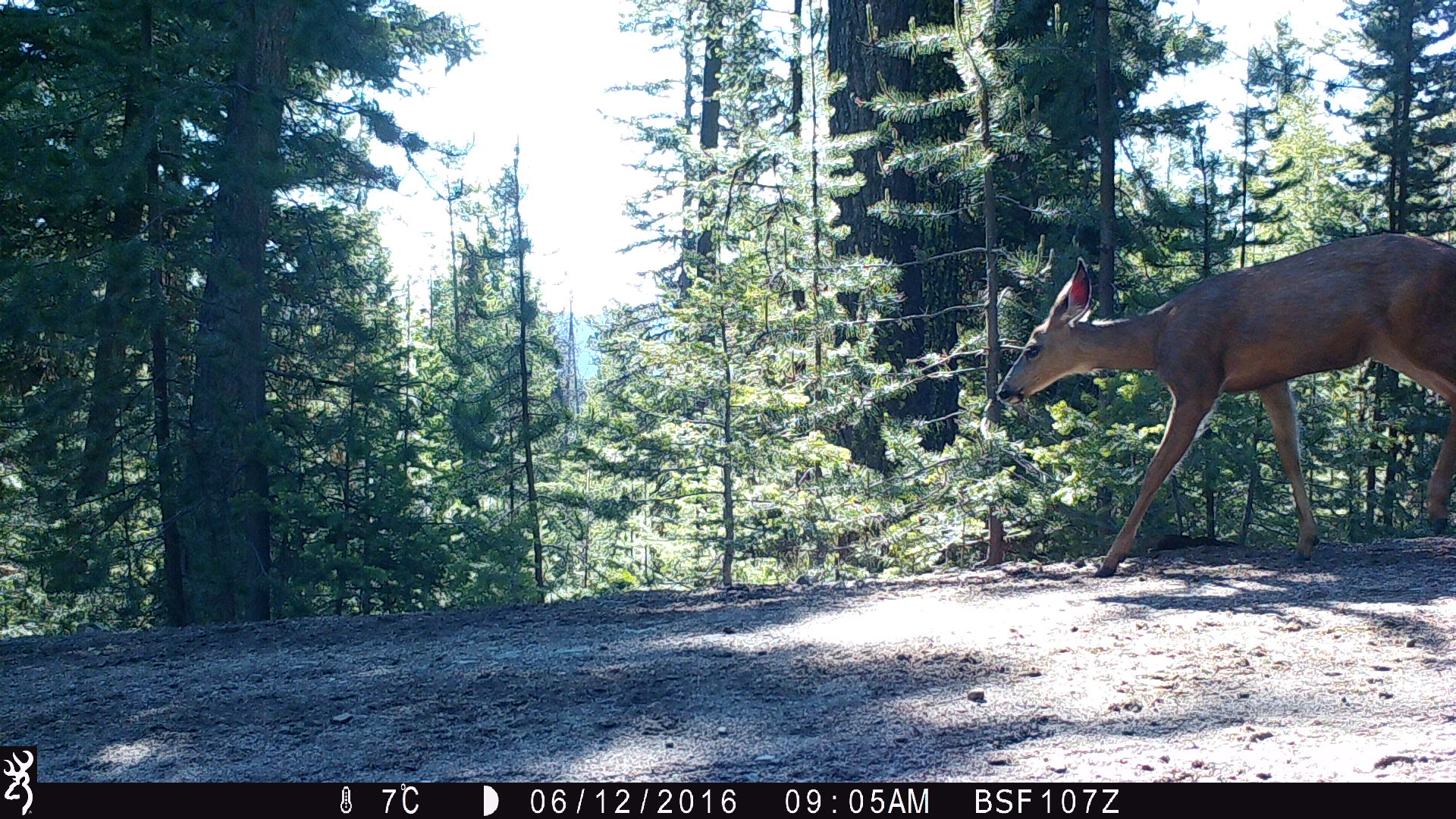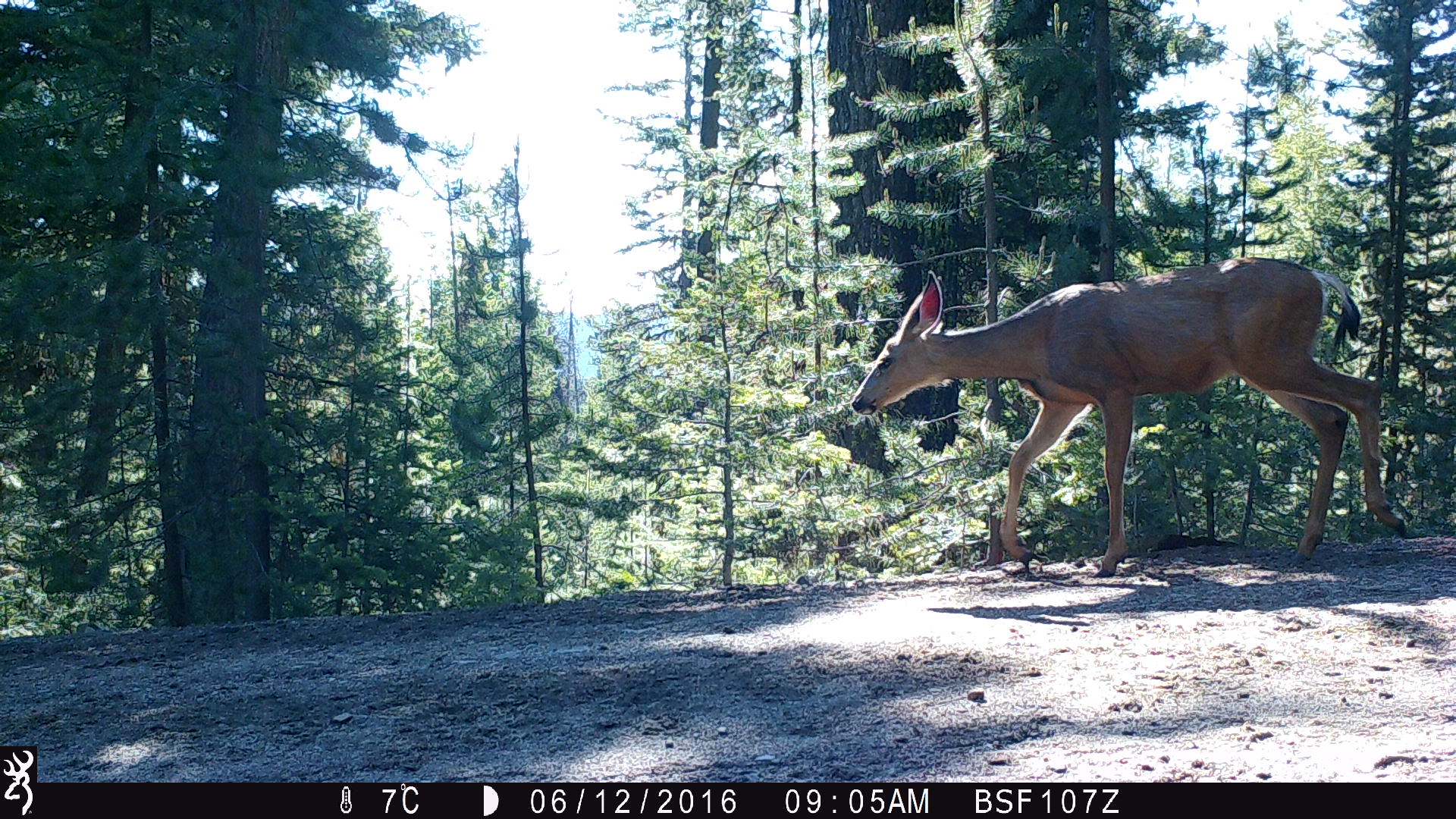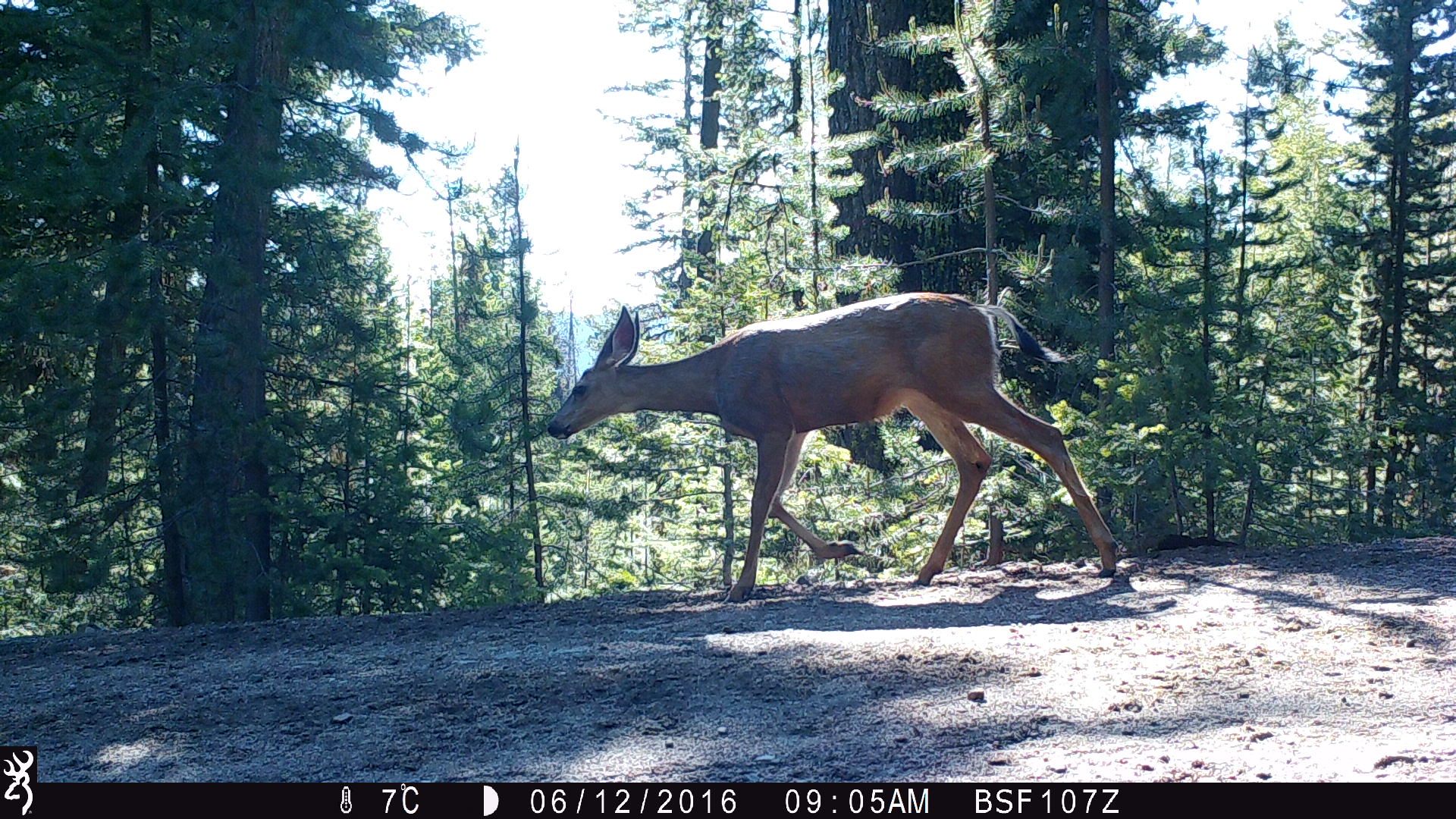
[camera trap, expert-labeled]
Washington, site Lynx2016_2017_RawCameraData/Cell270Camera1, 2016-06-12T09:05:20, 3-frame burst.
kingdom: Animalia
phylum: Chordata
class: Mammalia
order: Artiodactyla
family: Cervidae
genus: Odocoileus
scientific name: Odocoileus hemionus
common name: mule deer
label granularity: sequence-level